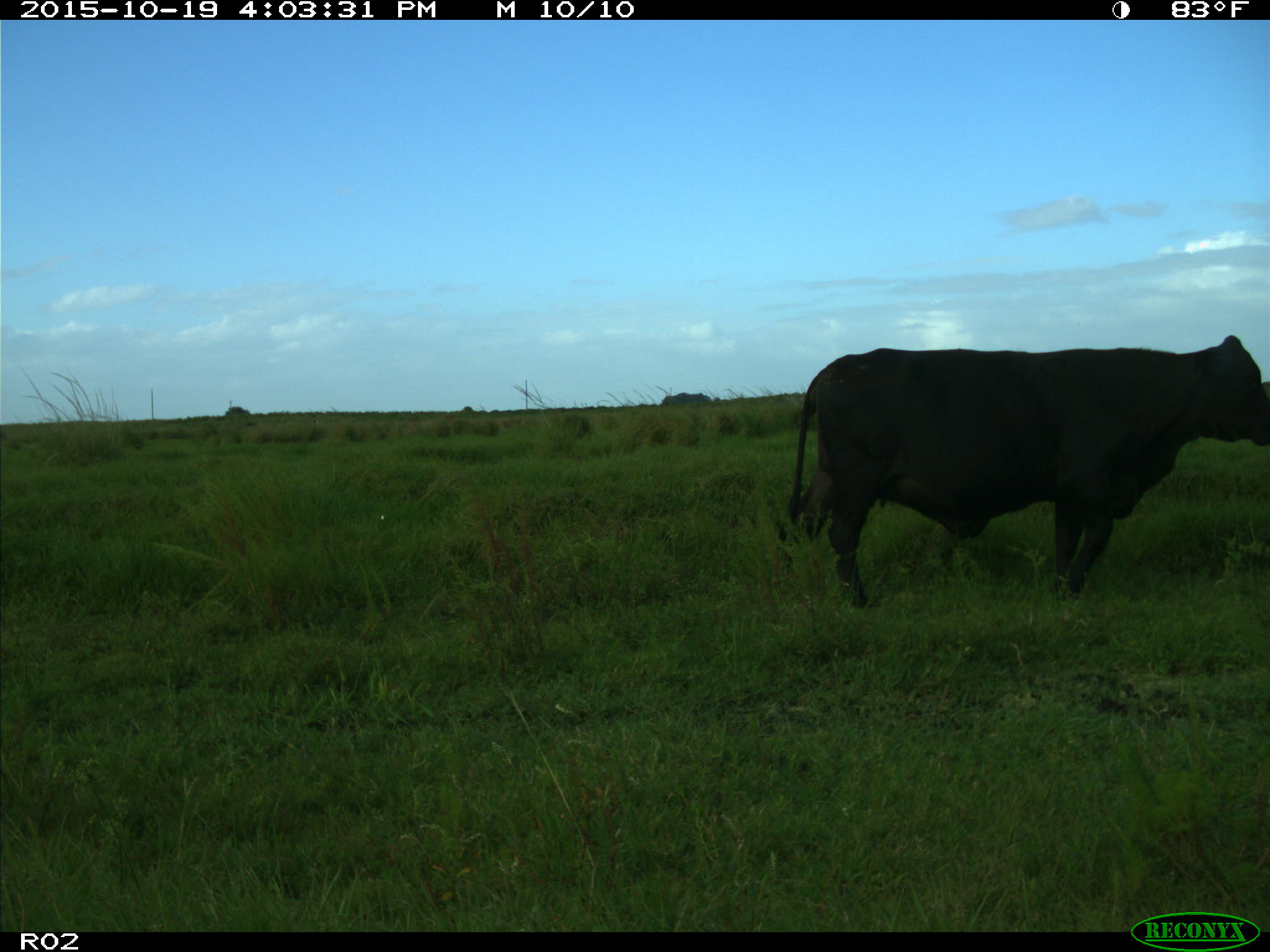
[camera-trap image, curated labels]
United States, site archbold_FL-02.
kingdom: Animalia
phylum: Chordata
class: Mammalia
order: Artiodactyla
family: Bovidae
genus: Bos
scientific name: Bos taurus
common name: domestic cow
Bos taurus (domestic cow).